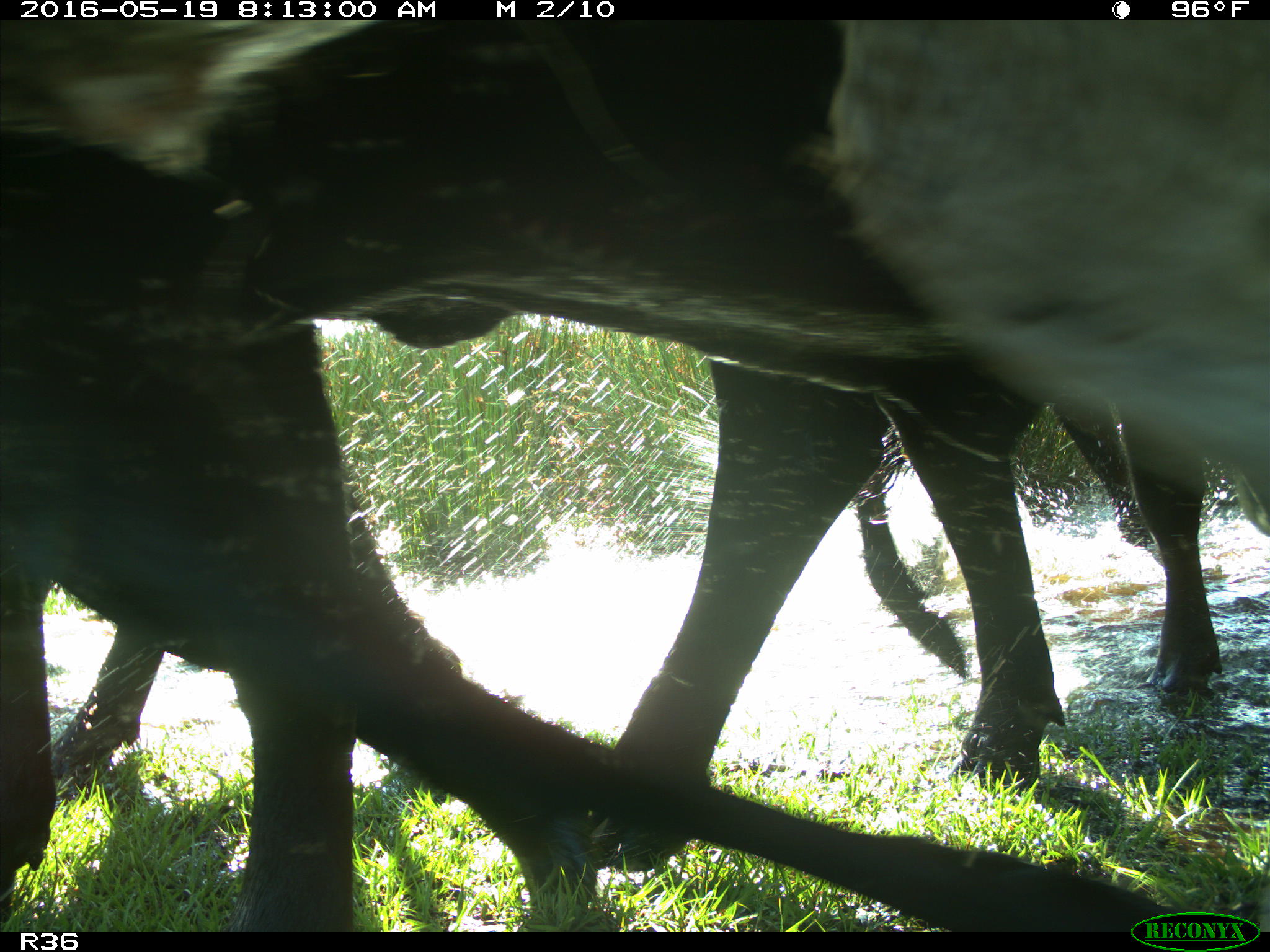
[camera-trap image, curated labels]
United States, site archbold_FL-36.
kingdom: Animalia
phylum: Chordata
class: Mammalia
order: Artiodactyla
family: Bovidae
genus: Bos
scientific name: Bos taurus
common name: domestic cow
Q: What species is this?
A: Bos taurus (domestic cow).